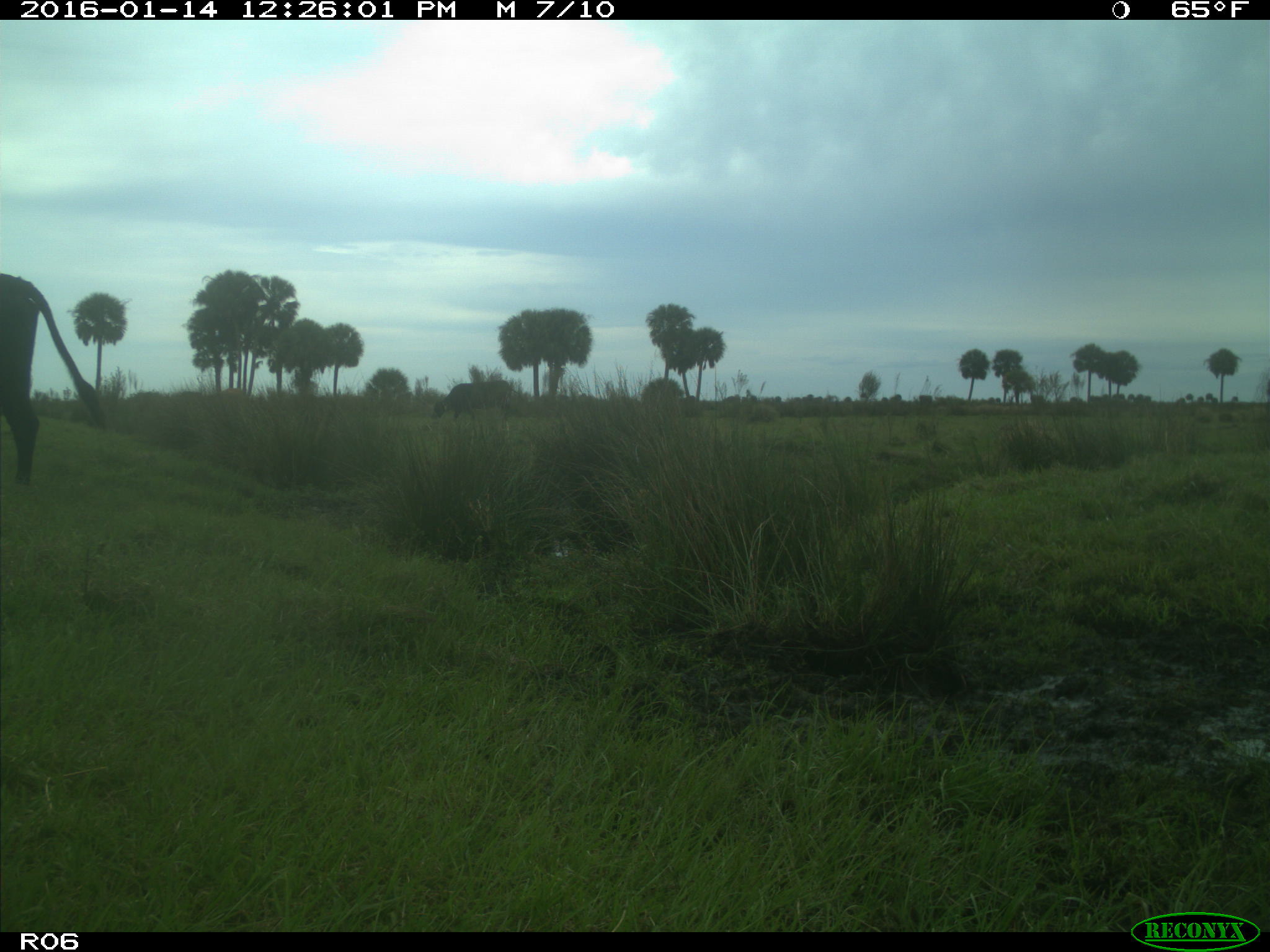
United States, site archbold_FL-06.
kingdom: Animalia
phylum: Chordata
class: Mammalia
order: Artiodactyla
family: Bovidae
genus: Bos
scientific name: Bos taurus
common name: domestic cow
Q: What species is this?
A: Bos taurus (domestic cow).